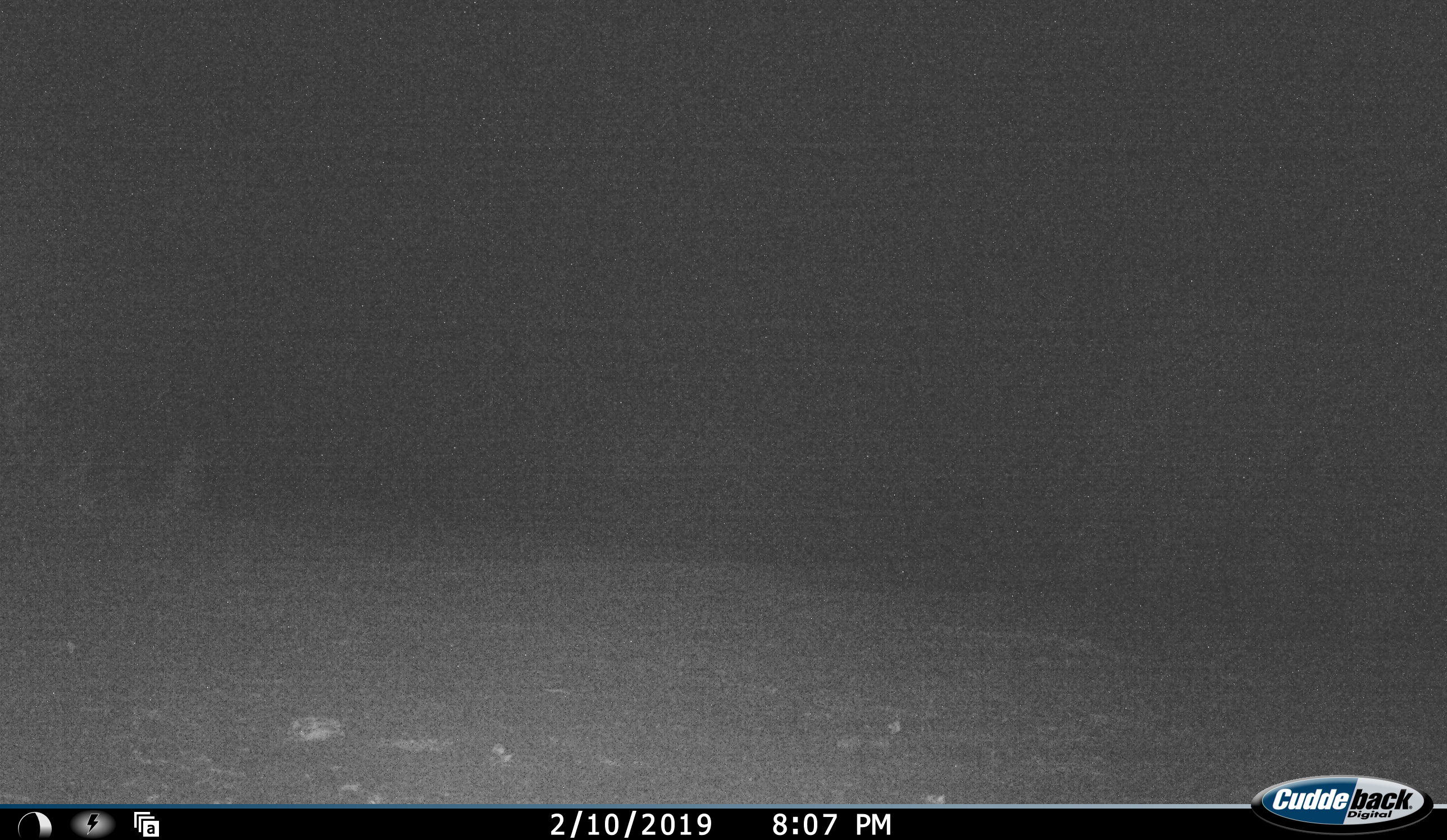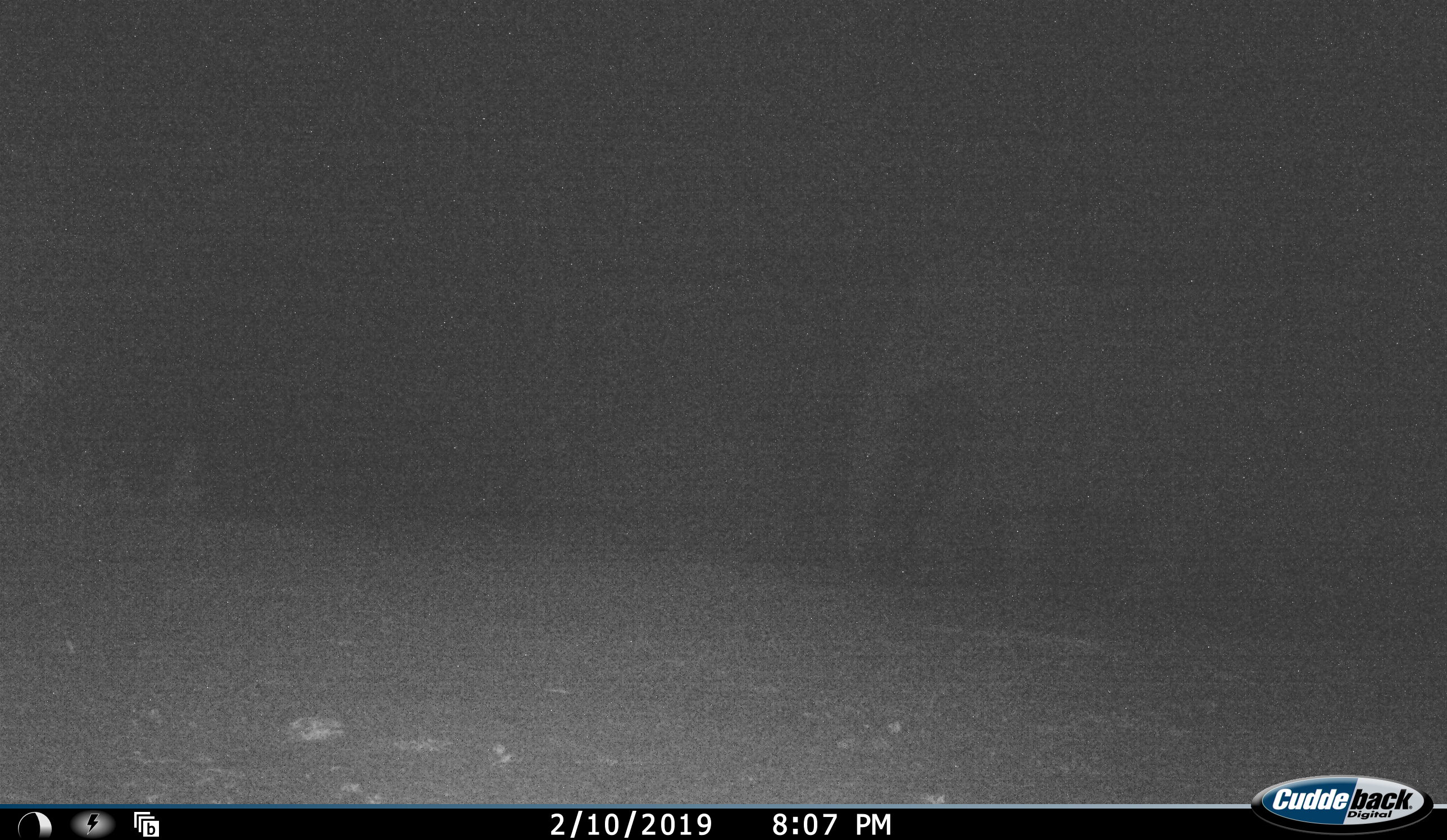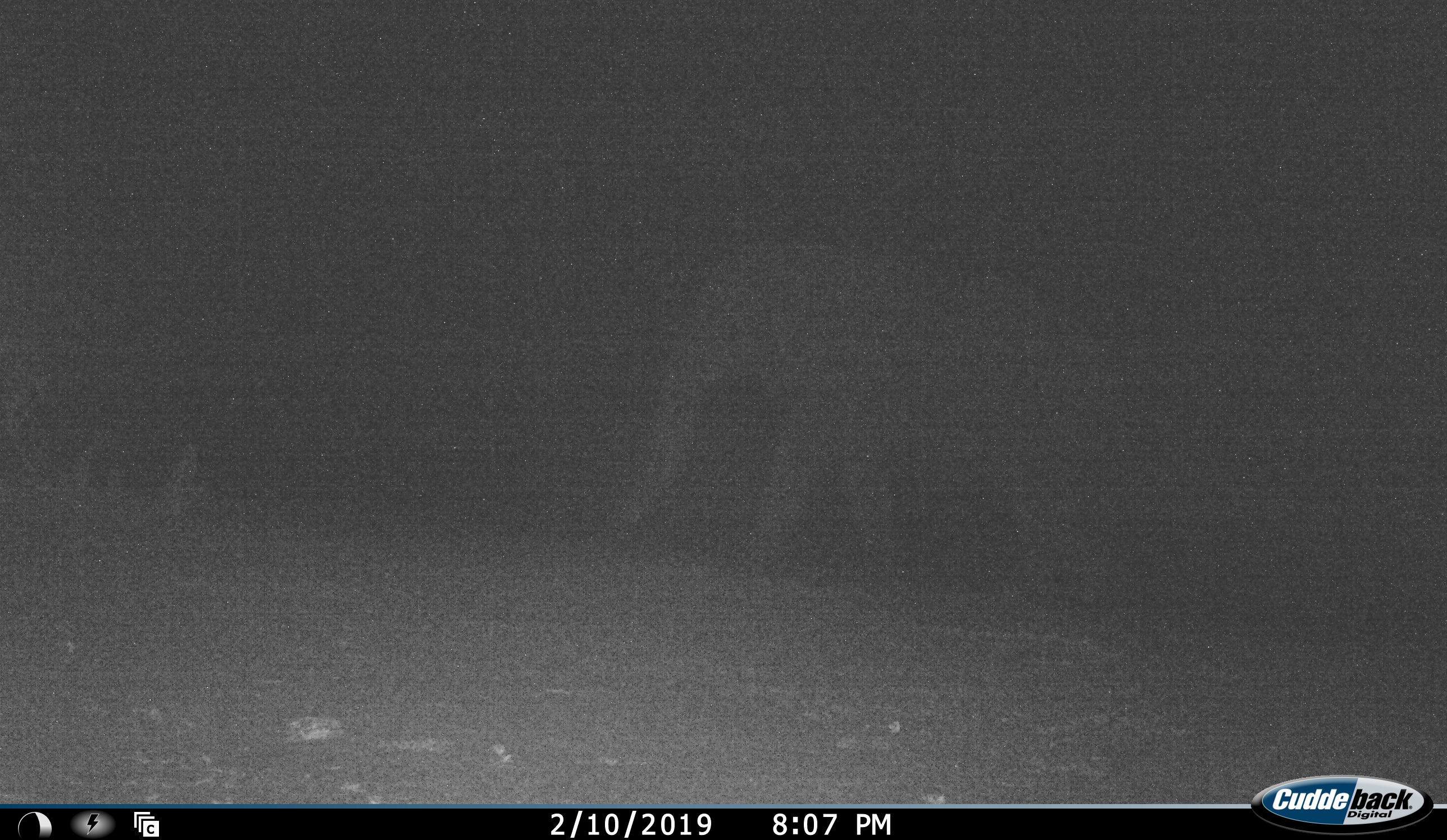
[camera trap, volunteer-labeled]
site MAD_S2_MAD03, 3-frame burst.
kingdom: Animalia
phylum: Chordata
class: Mammalia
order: Proboscidea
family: Elephantidae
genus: Loxodonta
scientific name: Loxodonta africana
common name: african bush elephant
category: elephant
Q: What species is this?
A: Elephant (african bush elephant) (Loxodonta africana).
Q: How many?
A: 1.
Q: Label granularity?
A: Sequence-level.